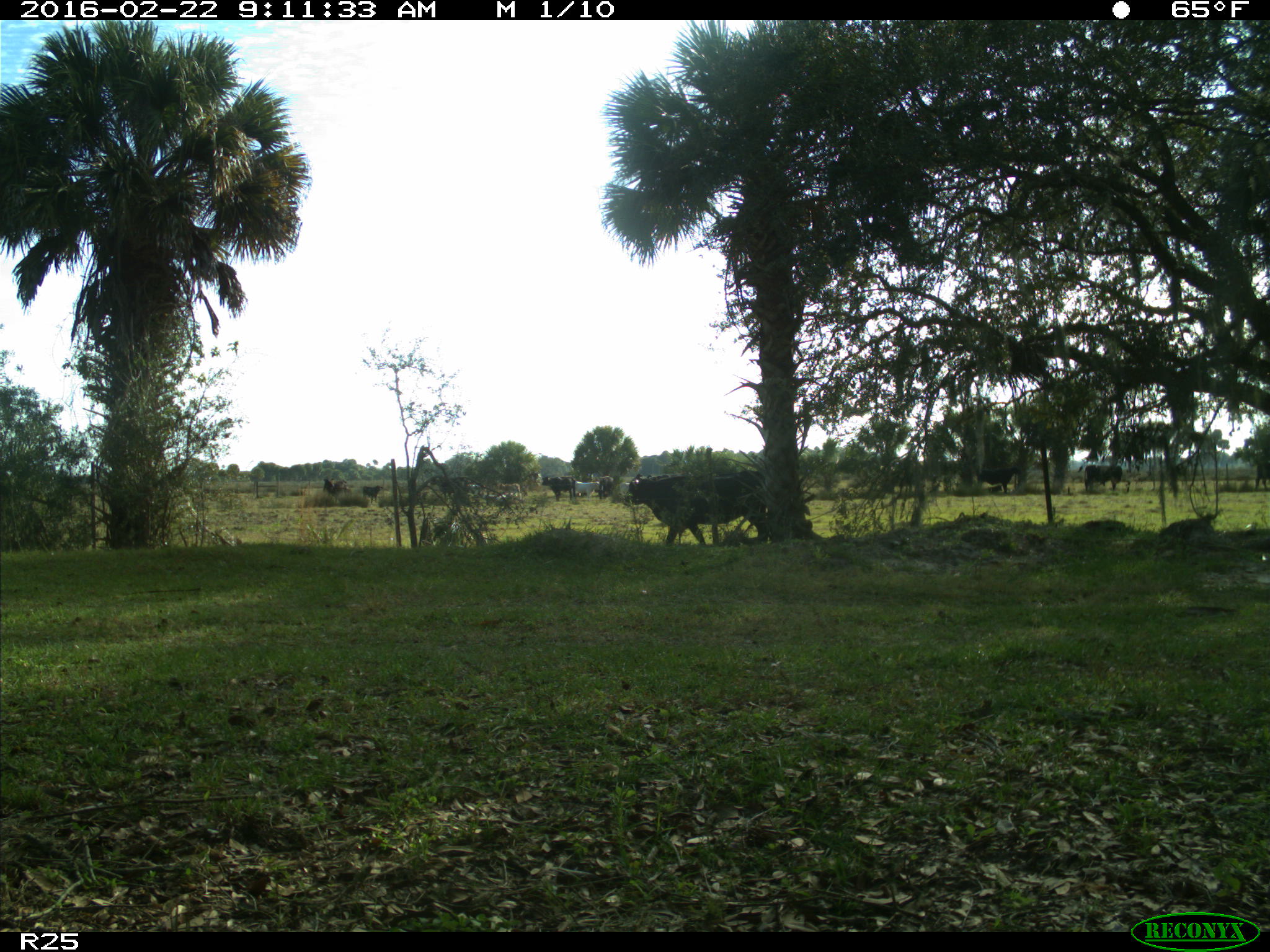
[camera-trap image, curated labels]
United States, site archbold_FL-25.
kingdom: Animalia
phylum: Chordata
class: Mammalia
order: Artiodactyla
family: Bovidae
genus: Bos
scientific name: Bos taurus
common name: domestic cow